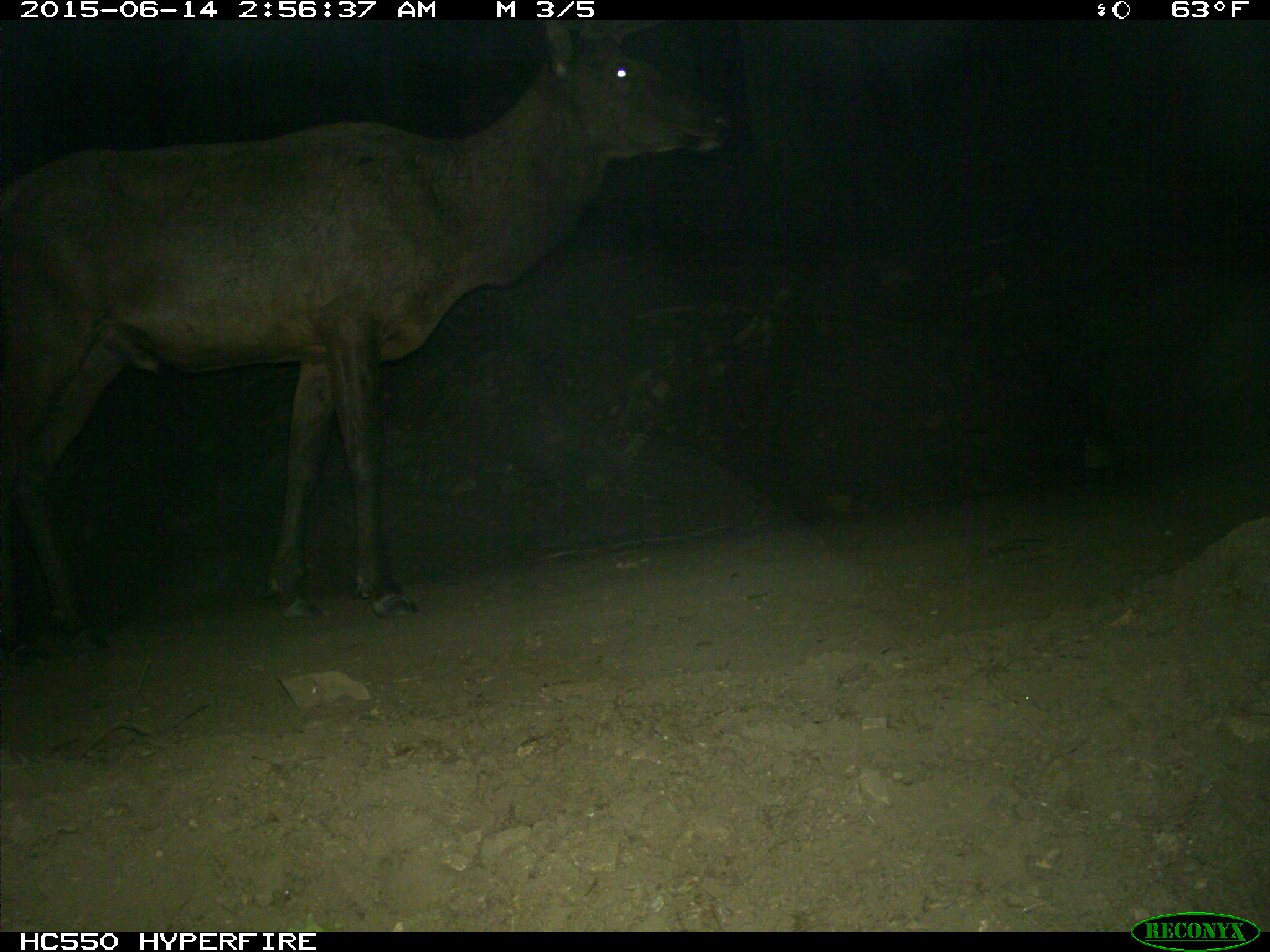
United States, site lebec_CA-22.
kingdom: Animalia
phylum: Chordata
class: Mammalia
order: Artiodactyla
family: Cervidae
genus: Cervus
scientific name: Cervus canadensis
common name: elk